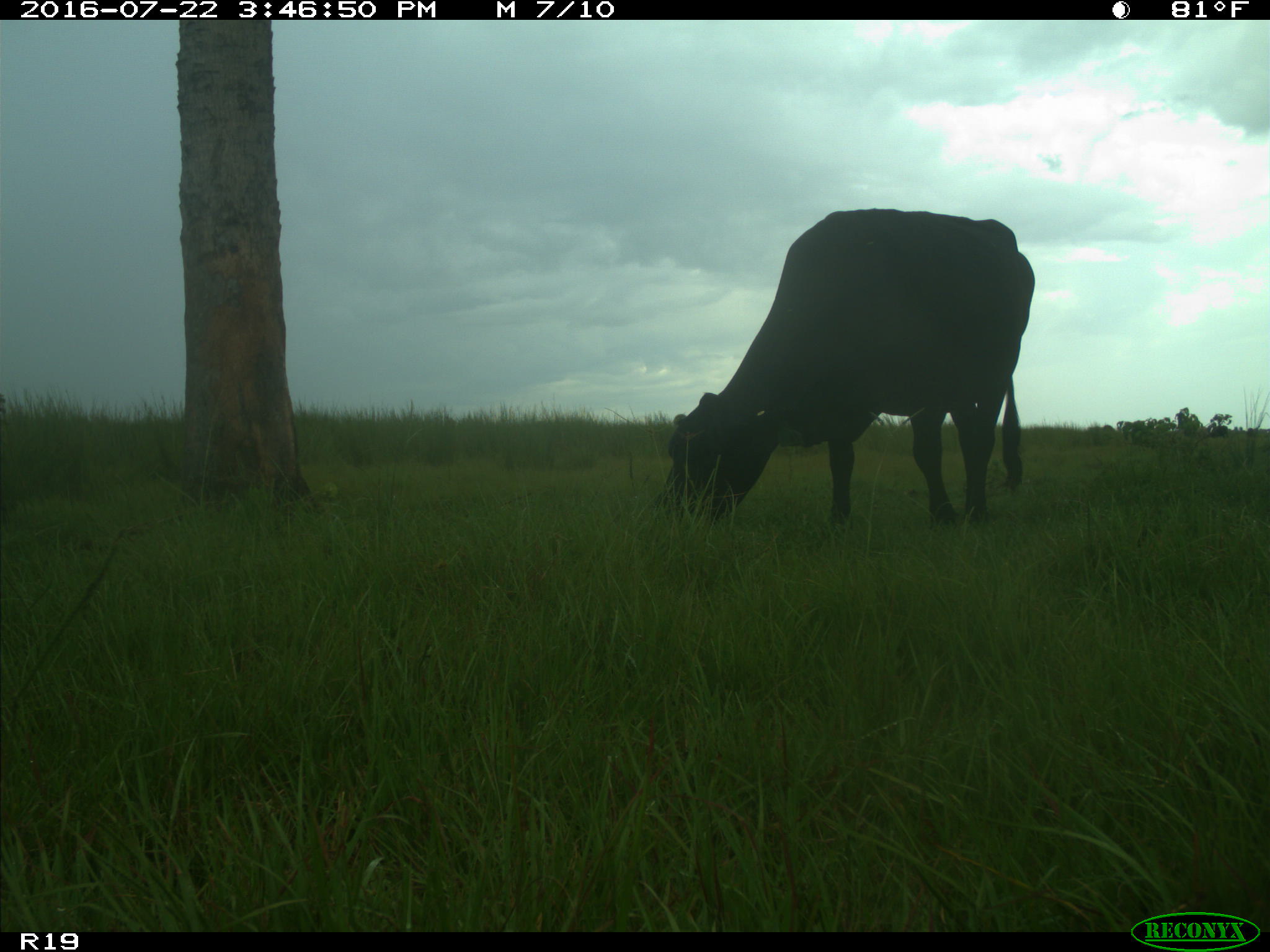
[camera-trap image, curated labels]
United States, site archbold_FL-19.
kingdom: Animalia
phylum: Chordata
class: Mammalia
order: Artiodactyla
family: Bovidae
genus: Bos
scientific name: Bos taurus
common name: domestic cow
Bos taurus (domestic cow).